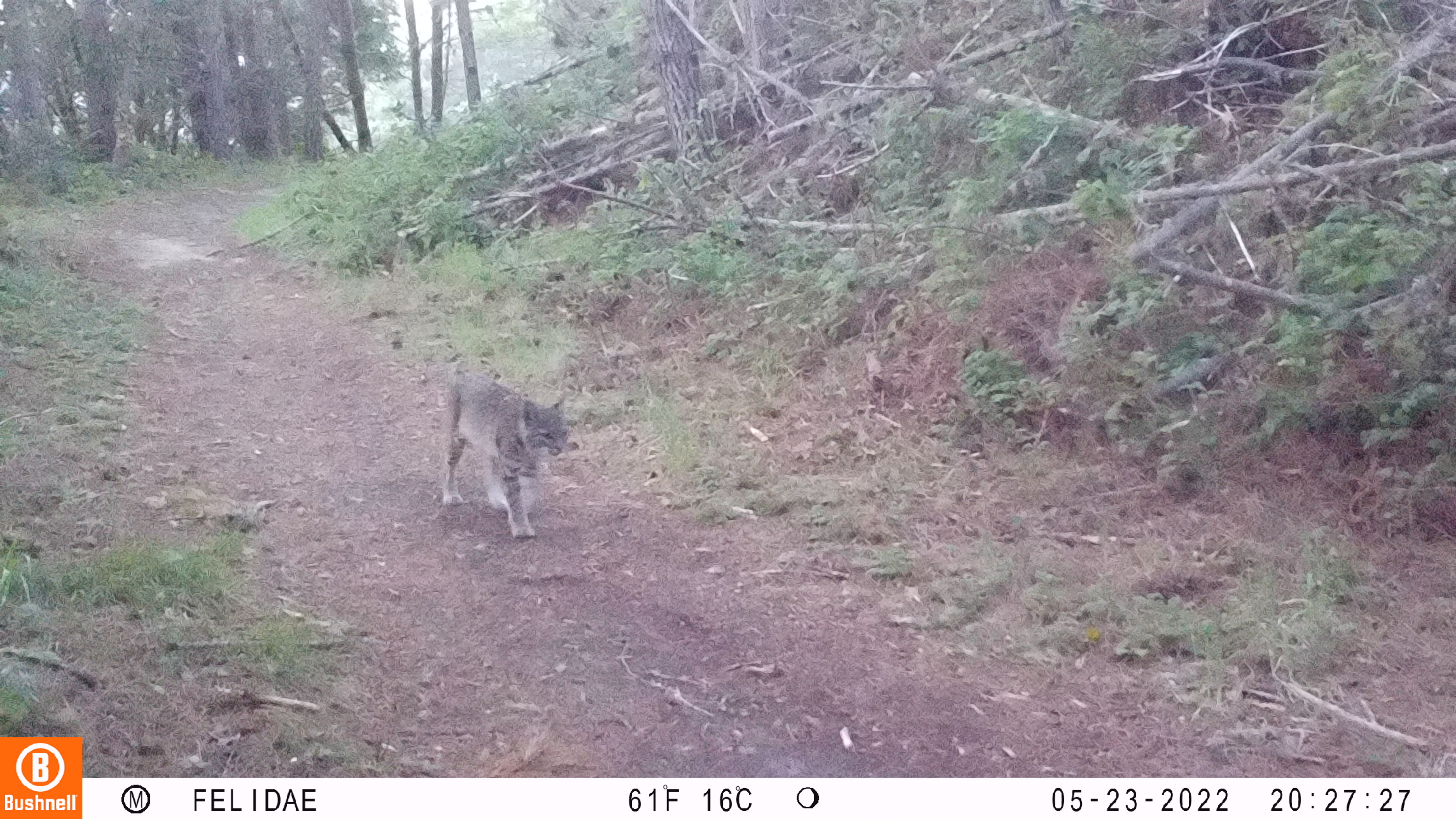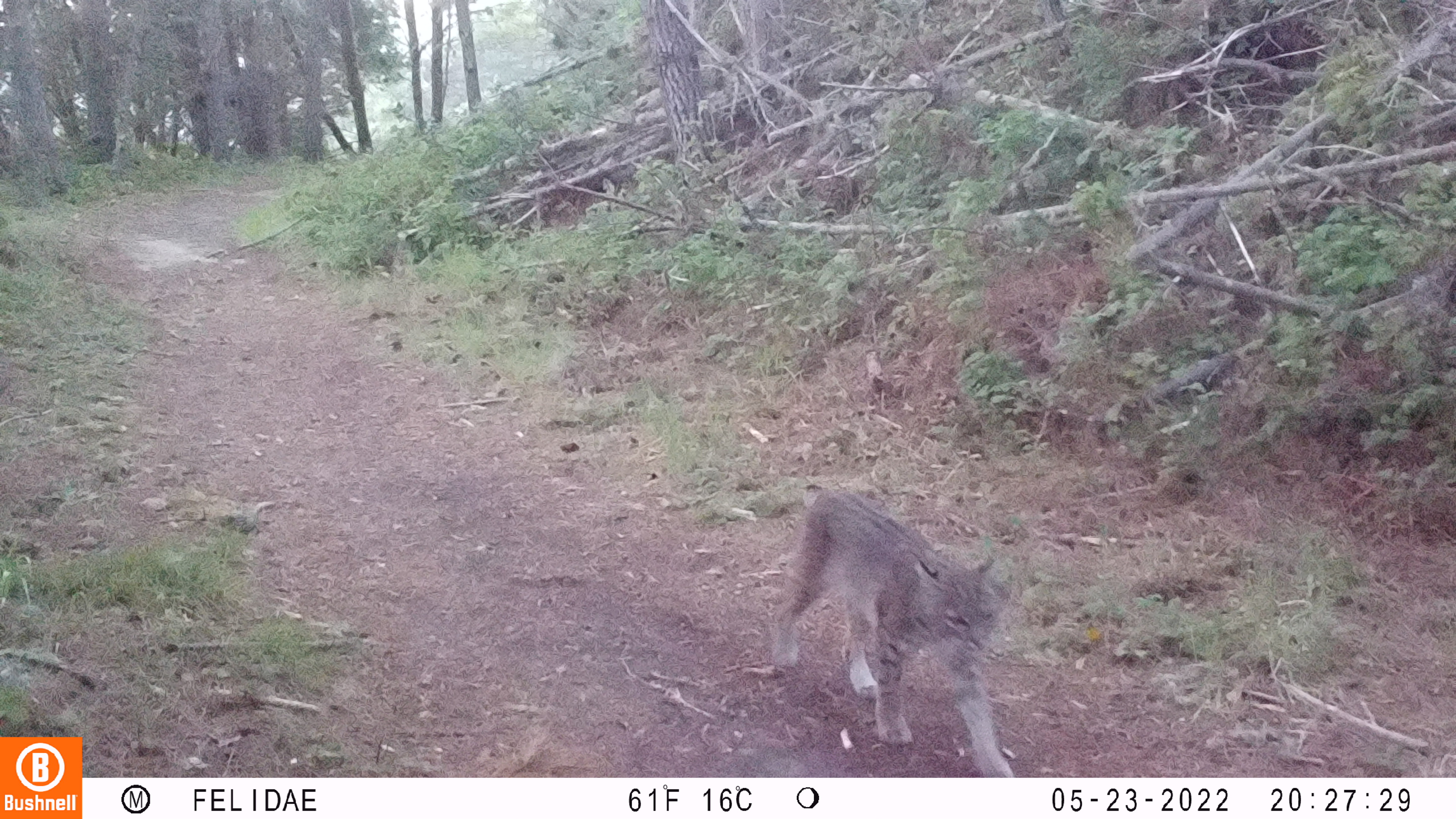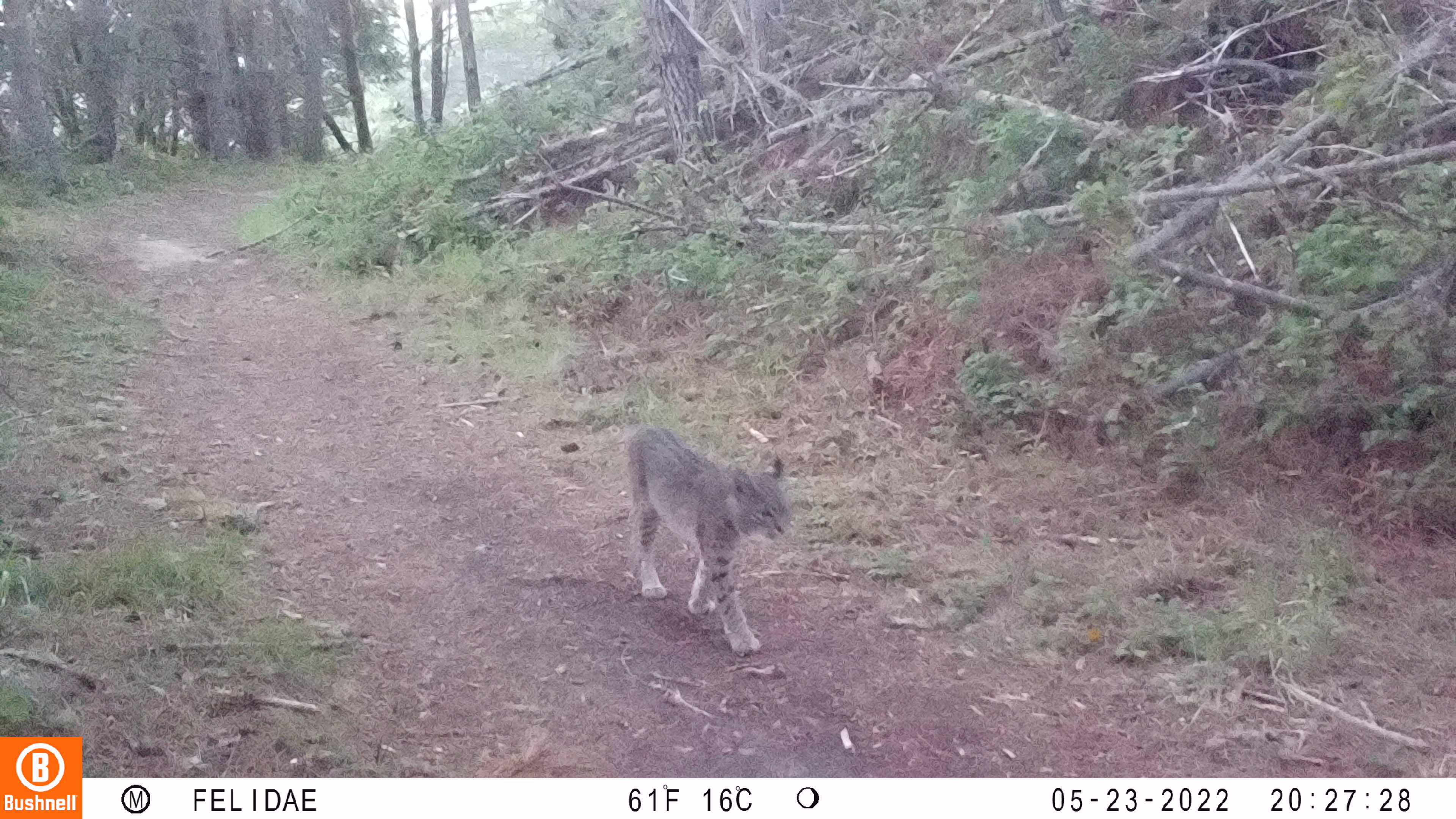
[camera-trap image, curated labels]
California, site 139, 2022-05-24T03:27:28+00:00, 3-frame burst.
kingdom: Animalia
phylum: Chordata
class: Mammalia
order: Carnivora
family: Felidae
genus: Lynx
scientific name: Lynx rufus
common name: bobcat